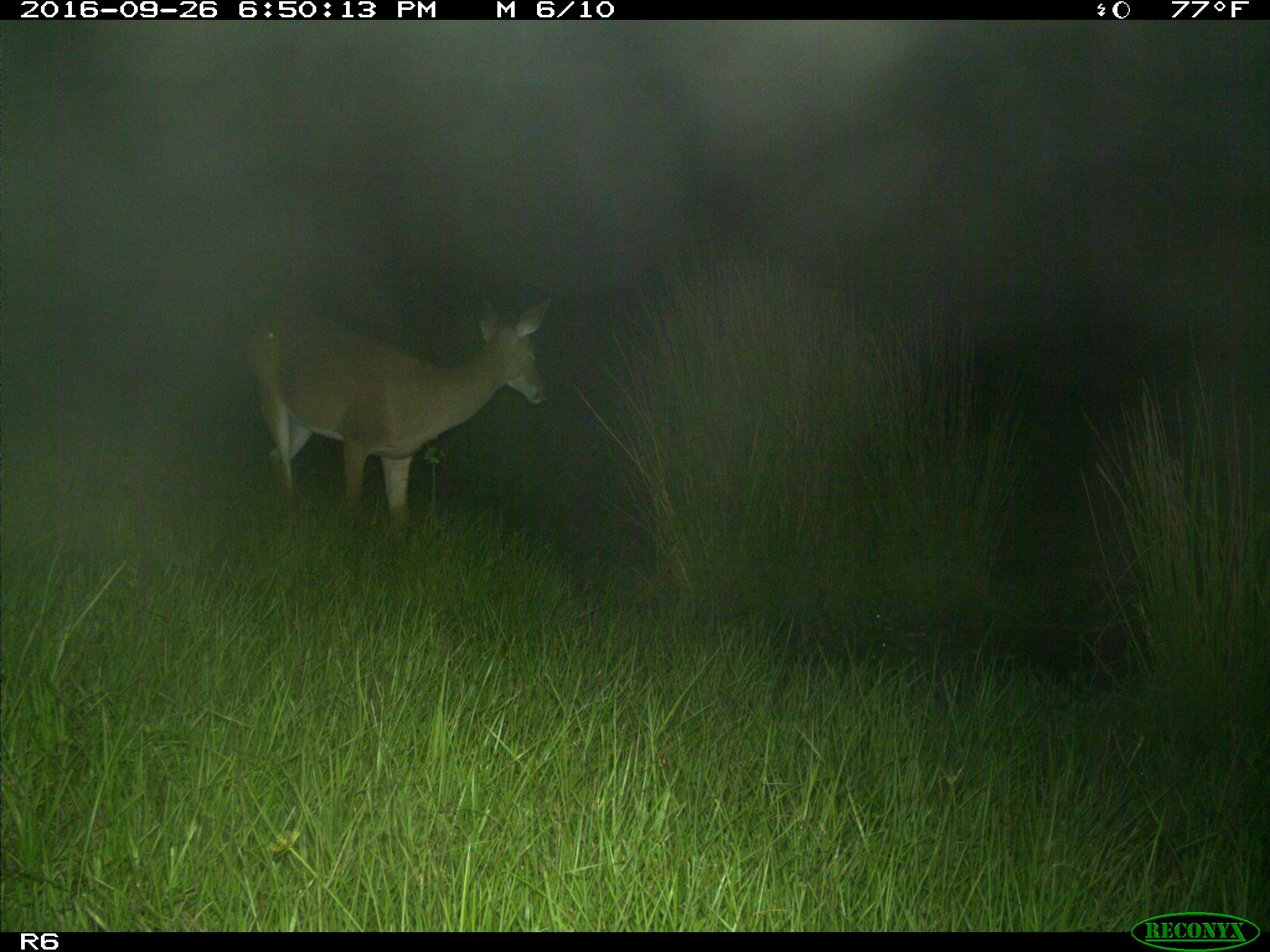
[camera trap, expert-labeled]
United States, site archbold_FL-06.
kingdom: Animalia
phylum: Chordata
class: Mammalia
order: Artiodactyla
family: Cervidae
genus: Odocoileus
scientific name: Odocoileus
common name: deer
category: unidentified deer